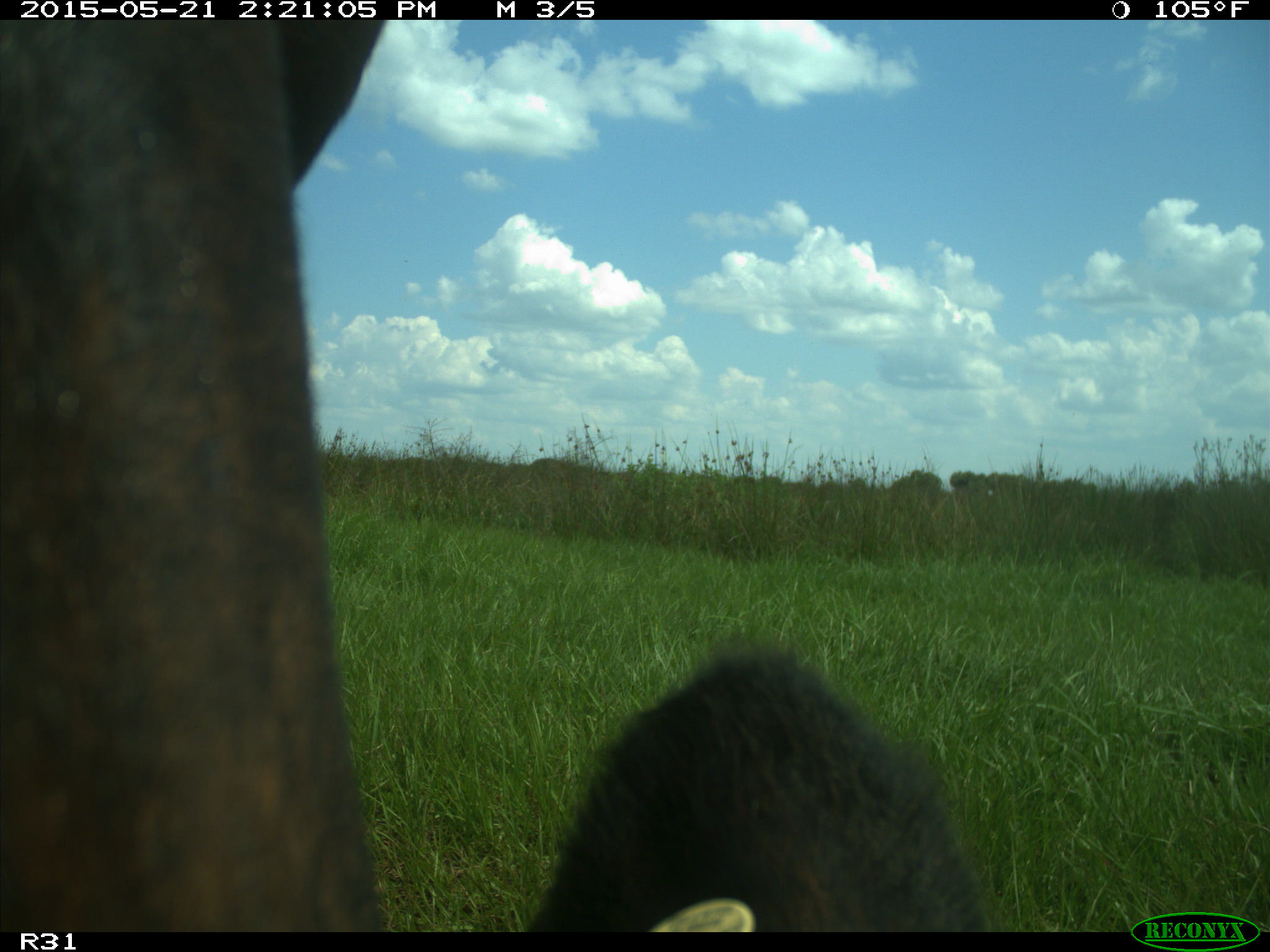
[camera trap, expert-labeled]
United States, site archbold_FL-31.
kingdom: Animalia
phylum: Chordata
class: Mammalia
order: Artiodactyla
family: Bovidae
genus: Bos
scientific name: Bos taurus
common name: domestic cow